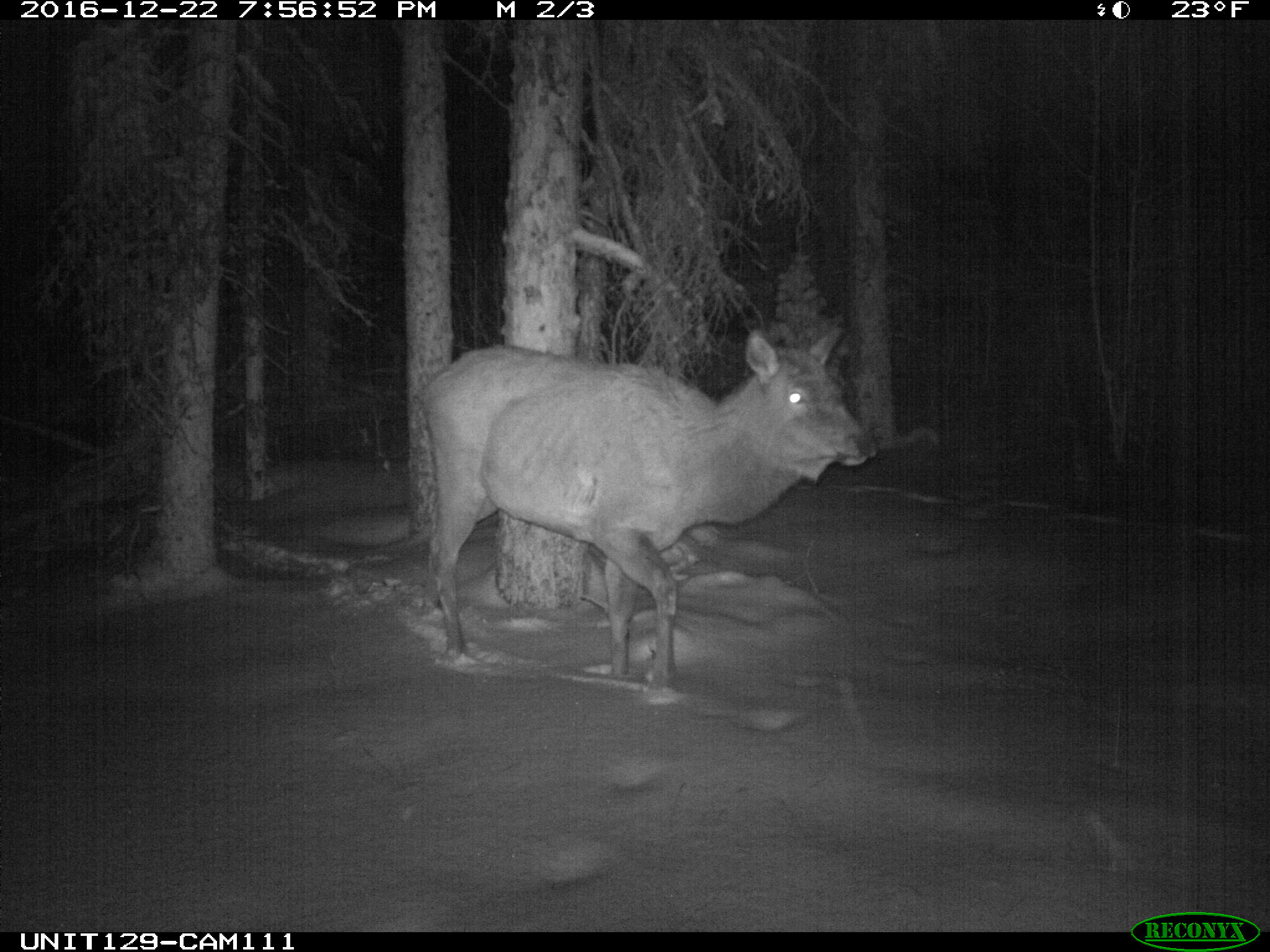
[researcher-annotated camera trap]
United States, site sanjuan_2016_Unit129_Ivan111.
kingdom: Animalia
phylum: Chordata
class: Mammalia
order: Artiodactyla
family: Cervidae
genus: Cervus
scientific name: Cervus elaphus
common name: red deer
Cervus elaphus (red deer).